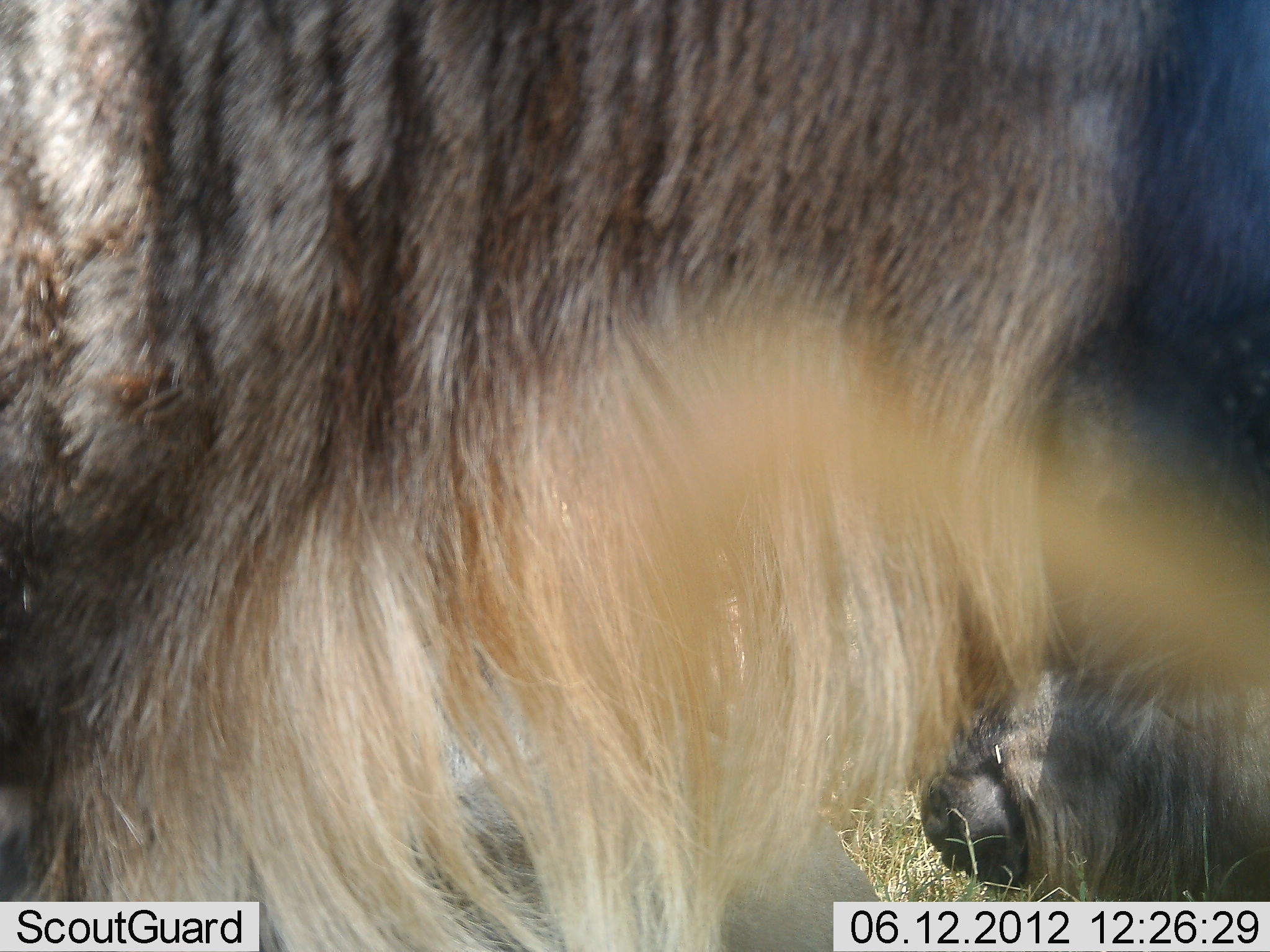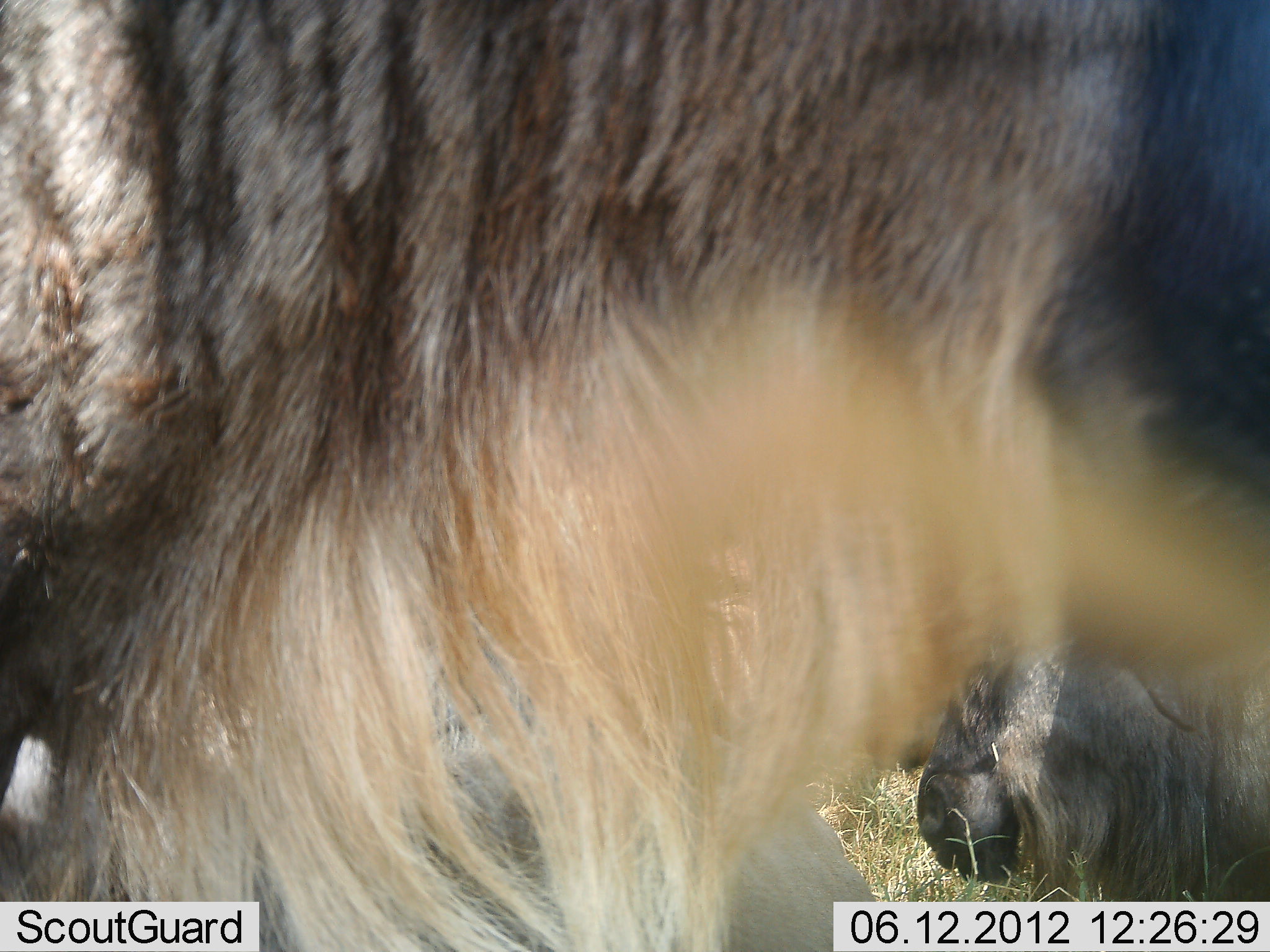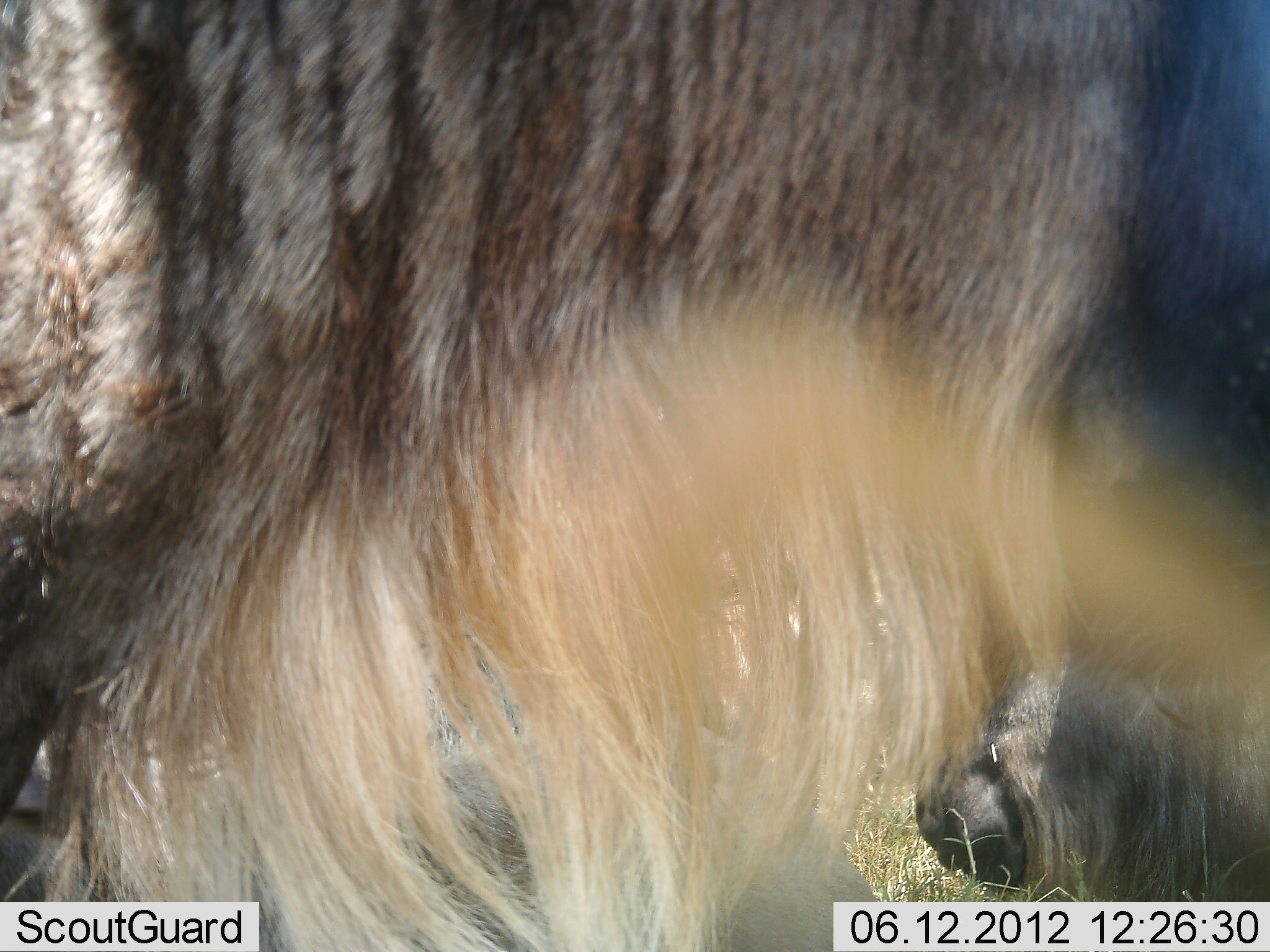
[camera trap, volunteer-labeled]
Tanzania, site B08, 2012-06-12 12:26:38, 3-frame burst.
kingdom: Animalia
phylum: Chordata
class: Mammalia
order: Artiodactyla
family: Bovidae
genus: Connochaetes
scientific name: Connochaetes taurinus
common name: blue wildebeest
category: wildebeest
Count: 3.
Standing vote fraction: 70%.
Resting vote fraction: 80%.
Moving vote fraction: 0%.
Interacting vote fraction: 0%.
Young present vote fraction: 0%.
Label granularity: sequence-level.